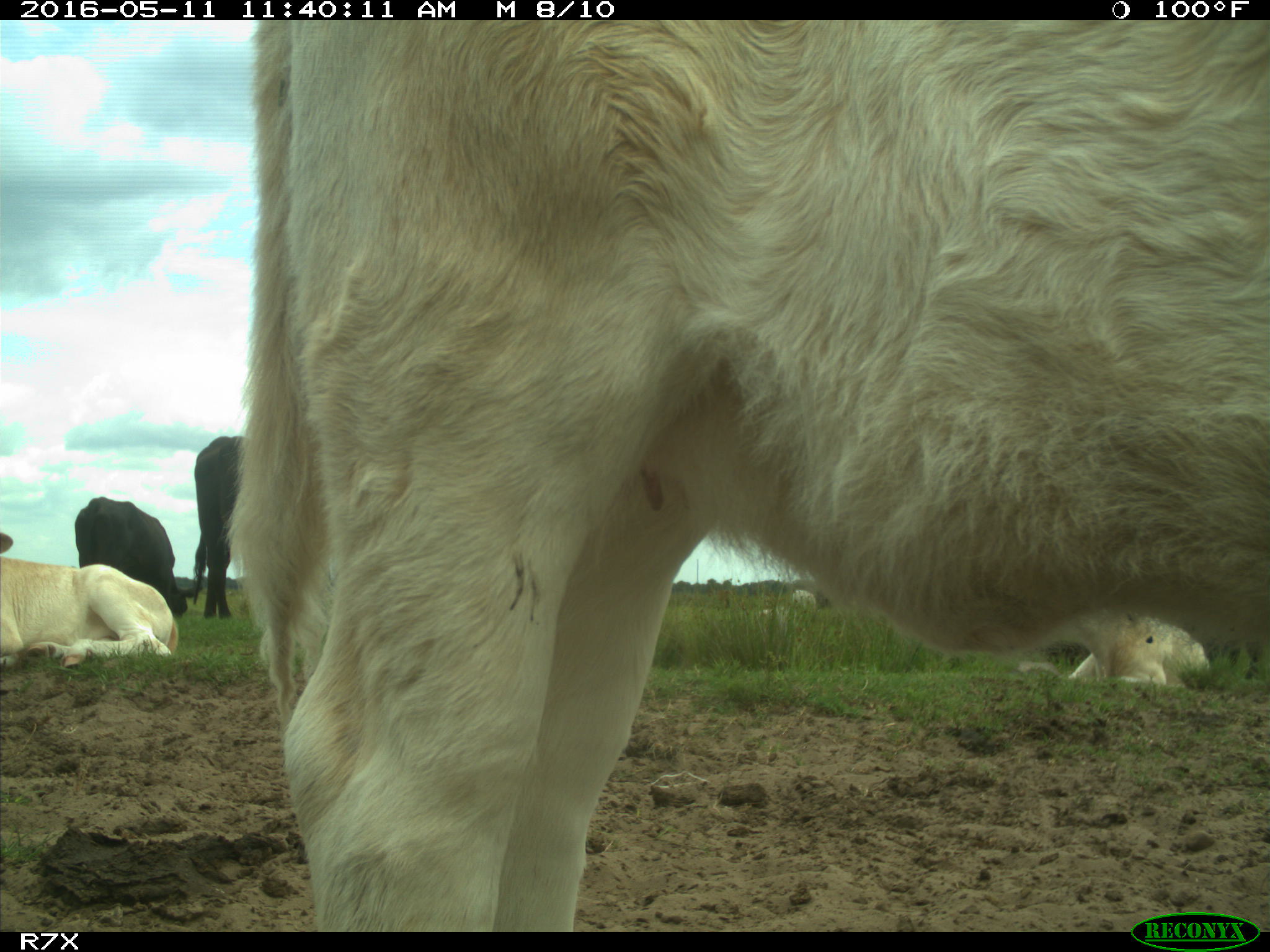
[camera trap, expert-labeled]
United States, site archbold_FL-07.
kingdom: Animalia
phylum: Chordata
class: Mammalia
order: Artiodactyla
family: Bovidae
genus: Bos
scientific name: Bos taurus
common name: domestic cow